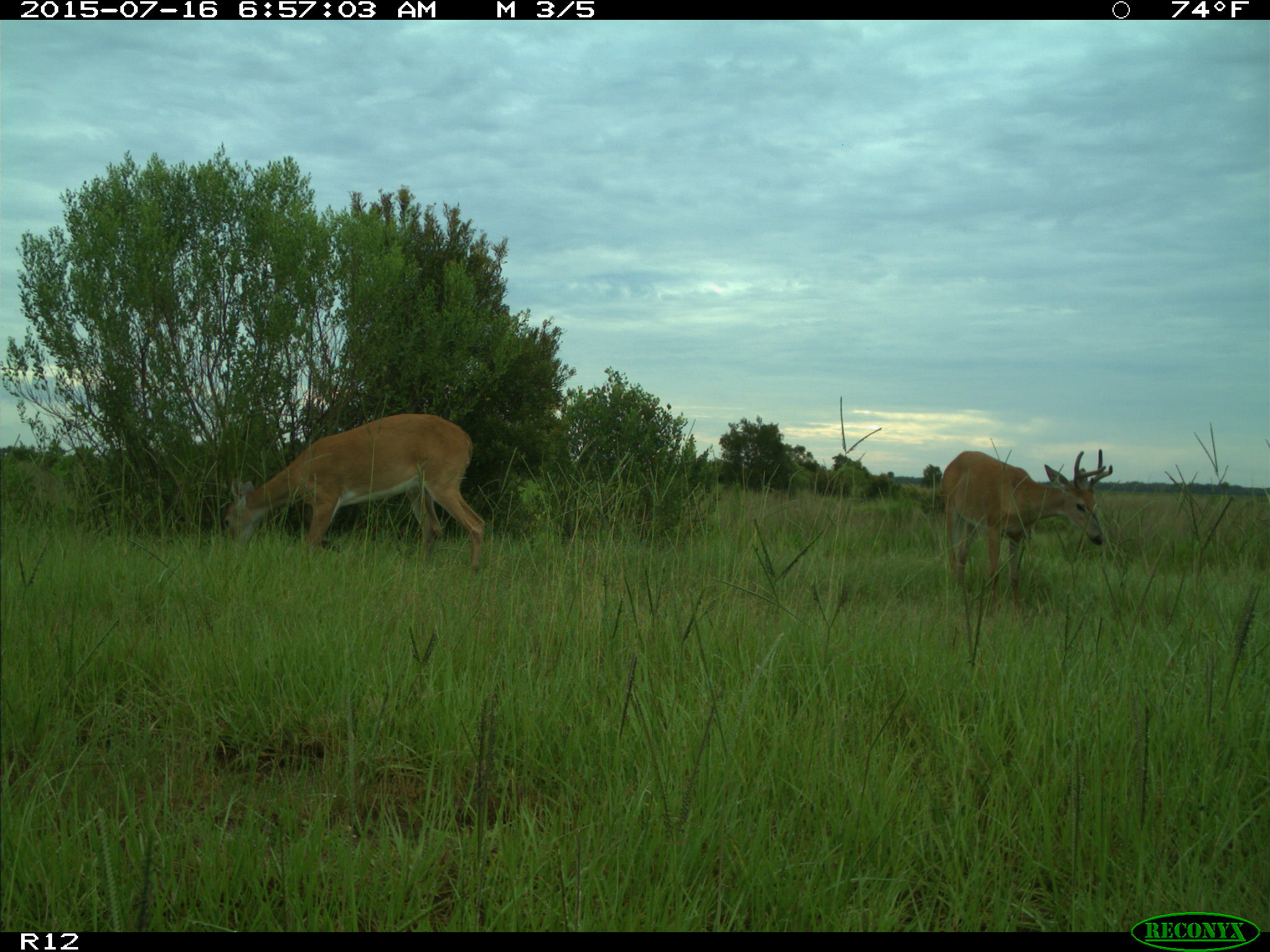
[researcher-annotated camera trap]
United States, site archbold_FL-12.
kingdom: Animalia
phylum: Chordata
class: Mammalia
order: Artiodactyla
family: Cervidae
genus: Odocoileus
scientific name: Odocoileus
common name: deer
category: unidentified deer